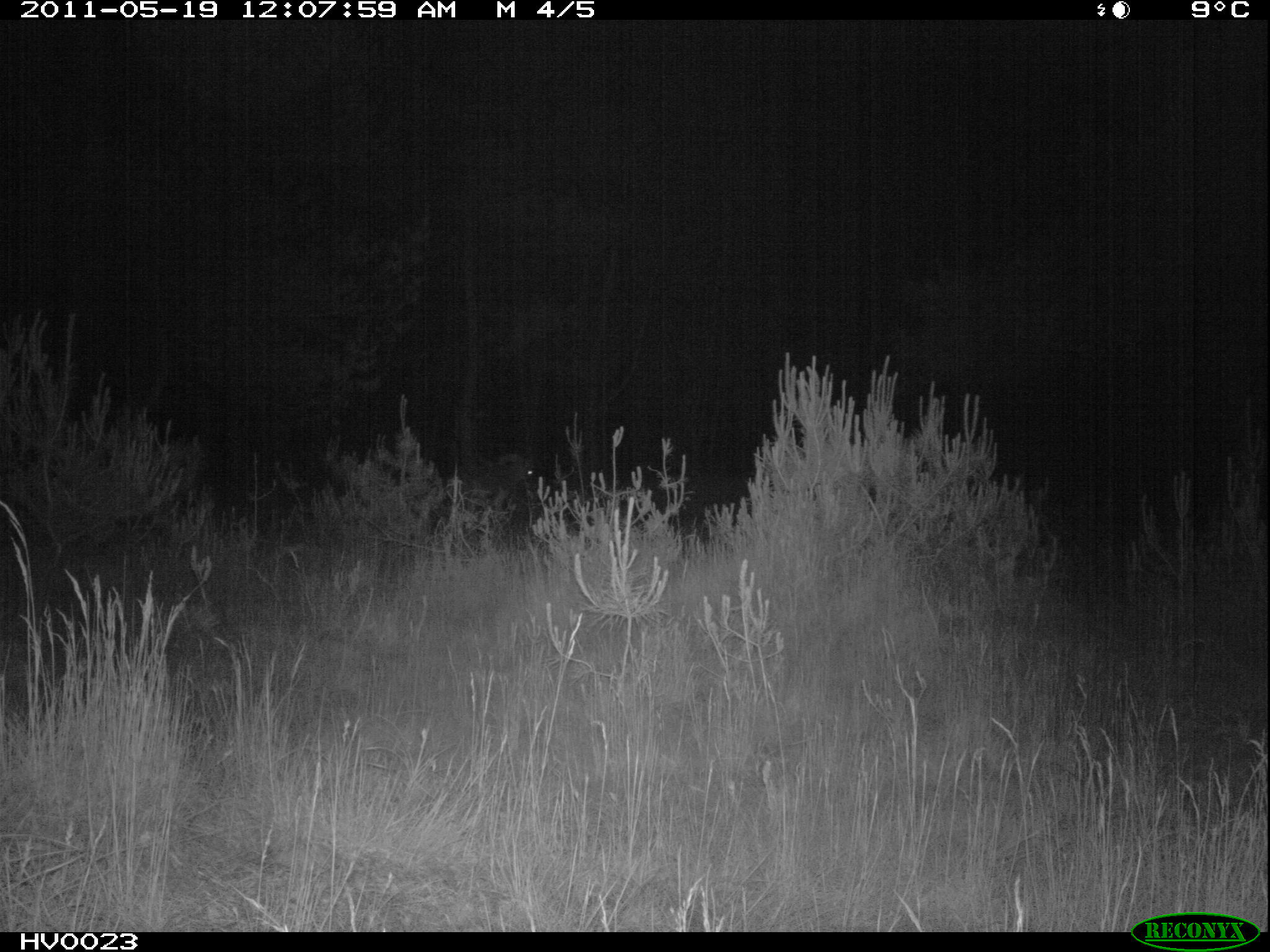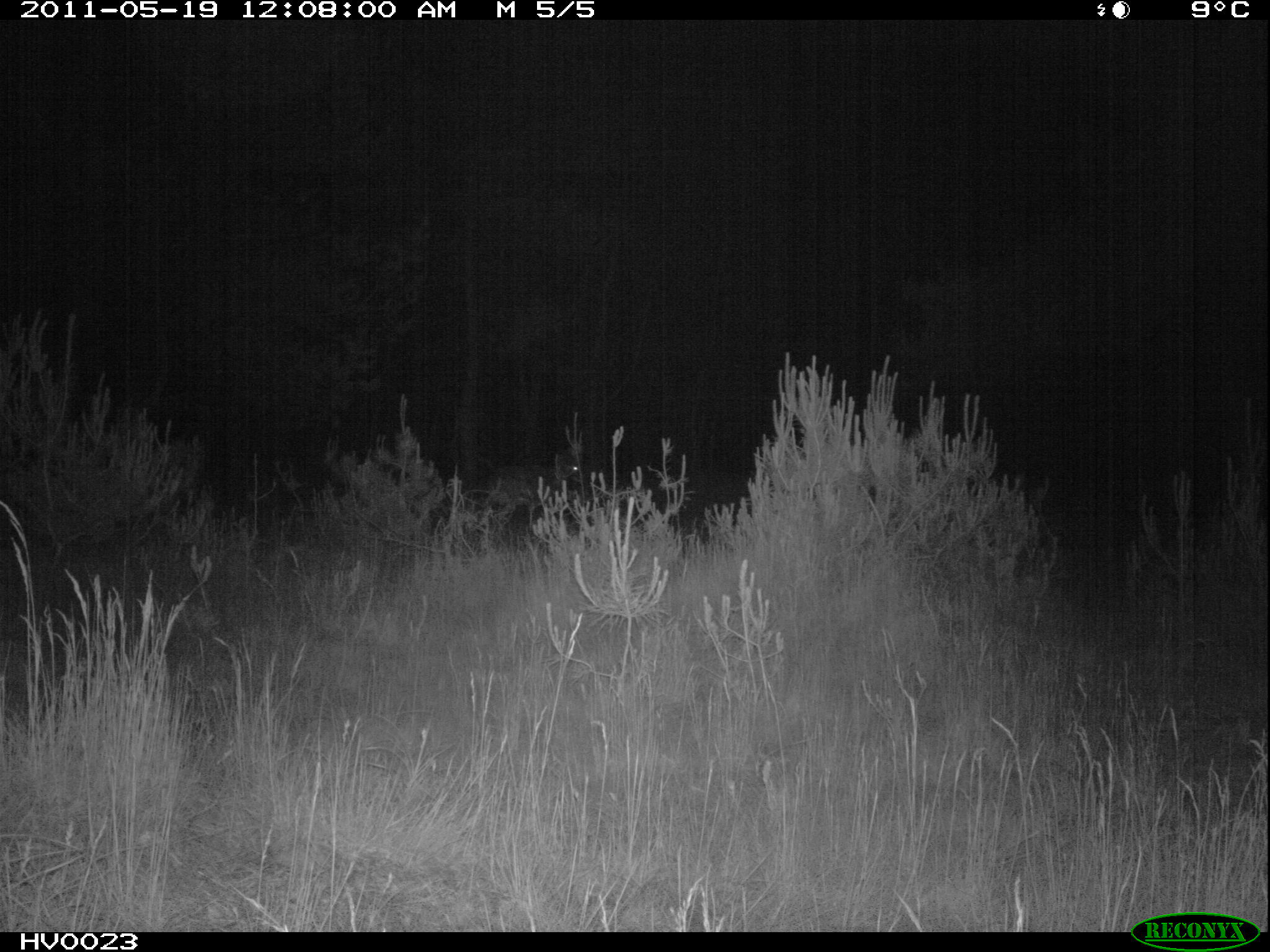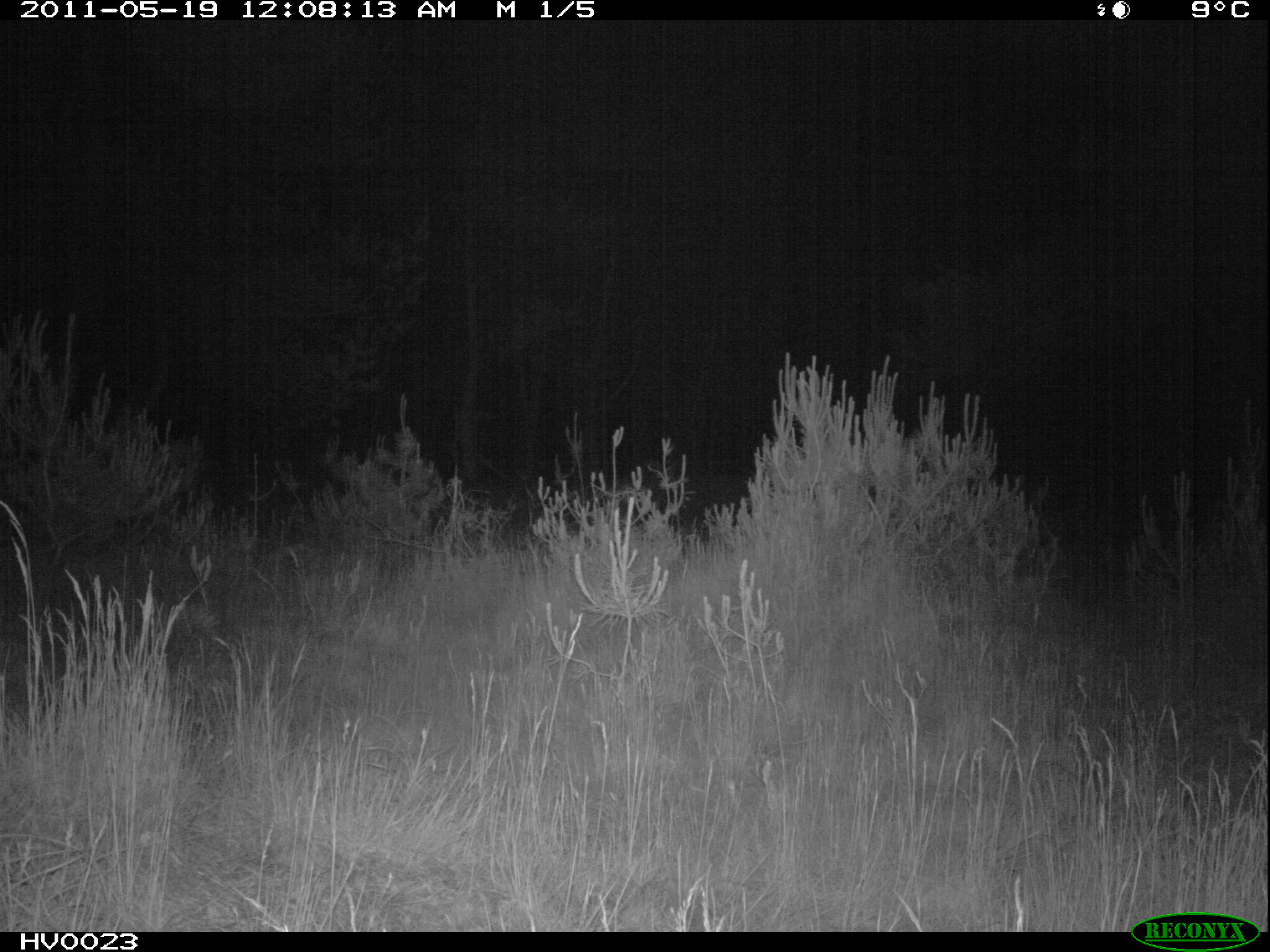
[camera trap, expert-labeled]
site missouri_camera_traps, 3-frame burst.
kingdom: Animalia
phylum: Chordata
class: Mammalia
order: Artiodactyla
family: Bovidae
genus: Ovis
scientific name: Ovis ammon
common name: mouflon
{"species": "mouflon (Ovis ammon)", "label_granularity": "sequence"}